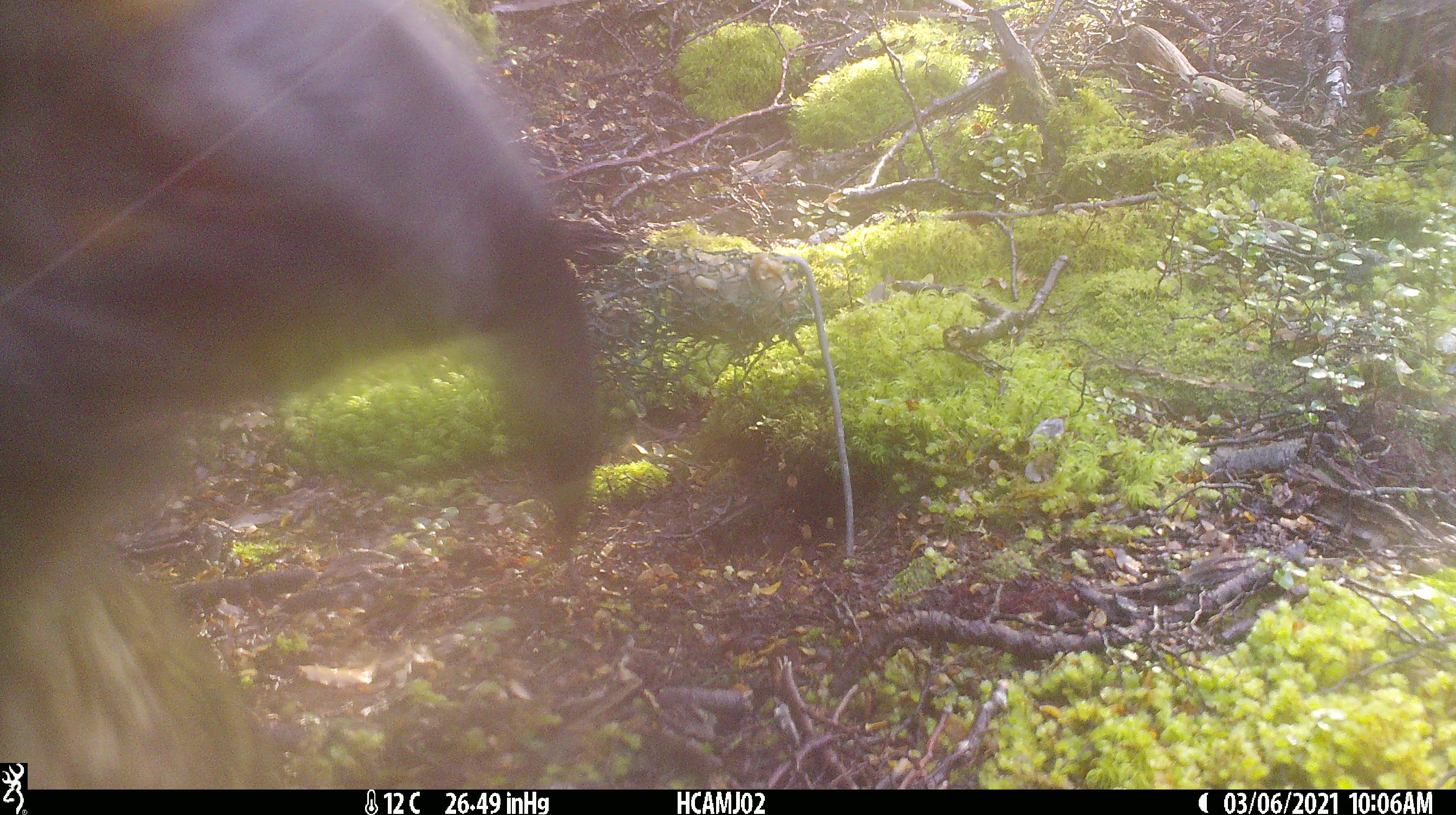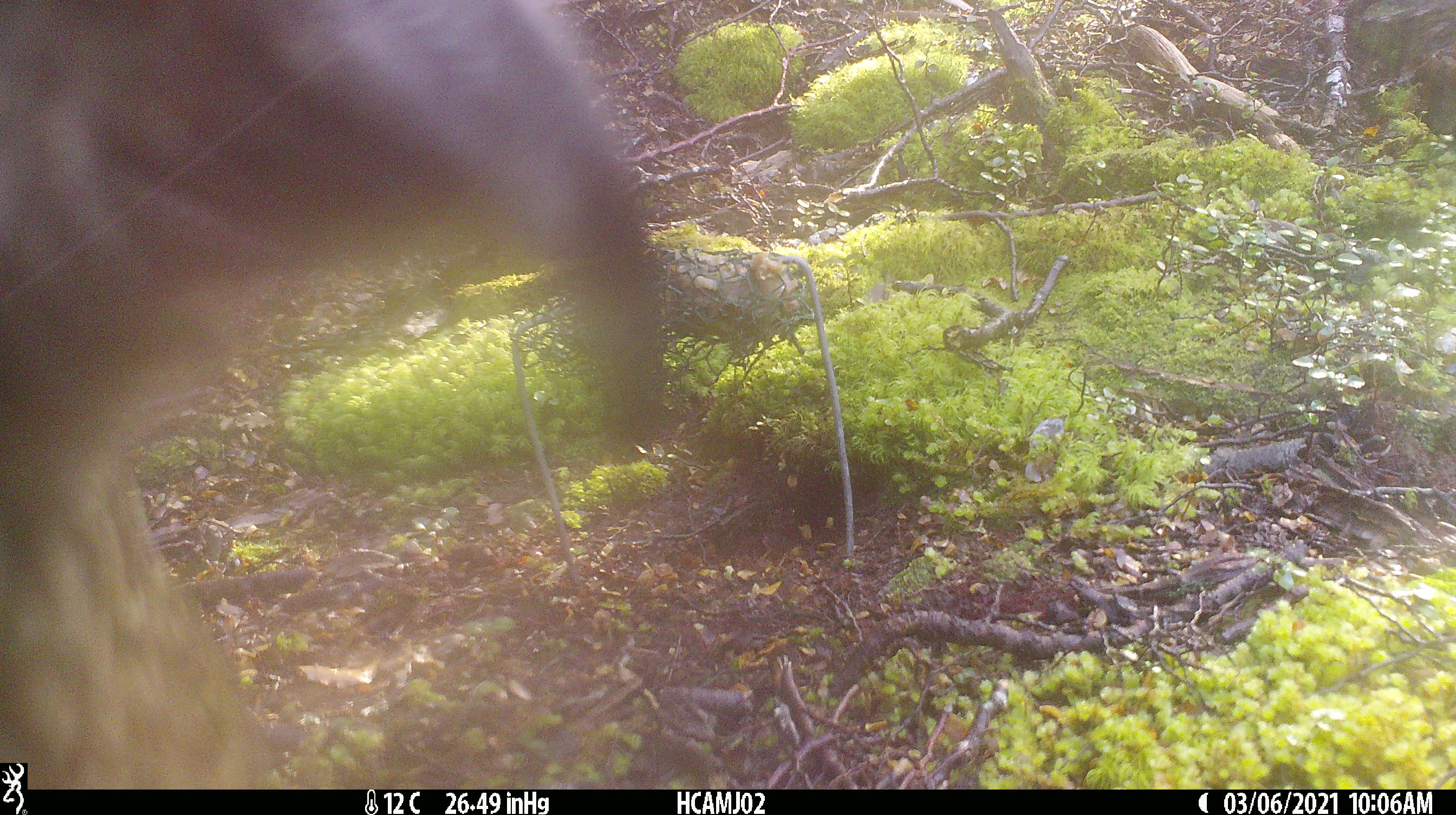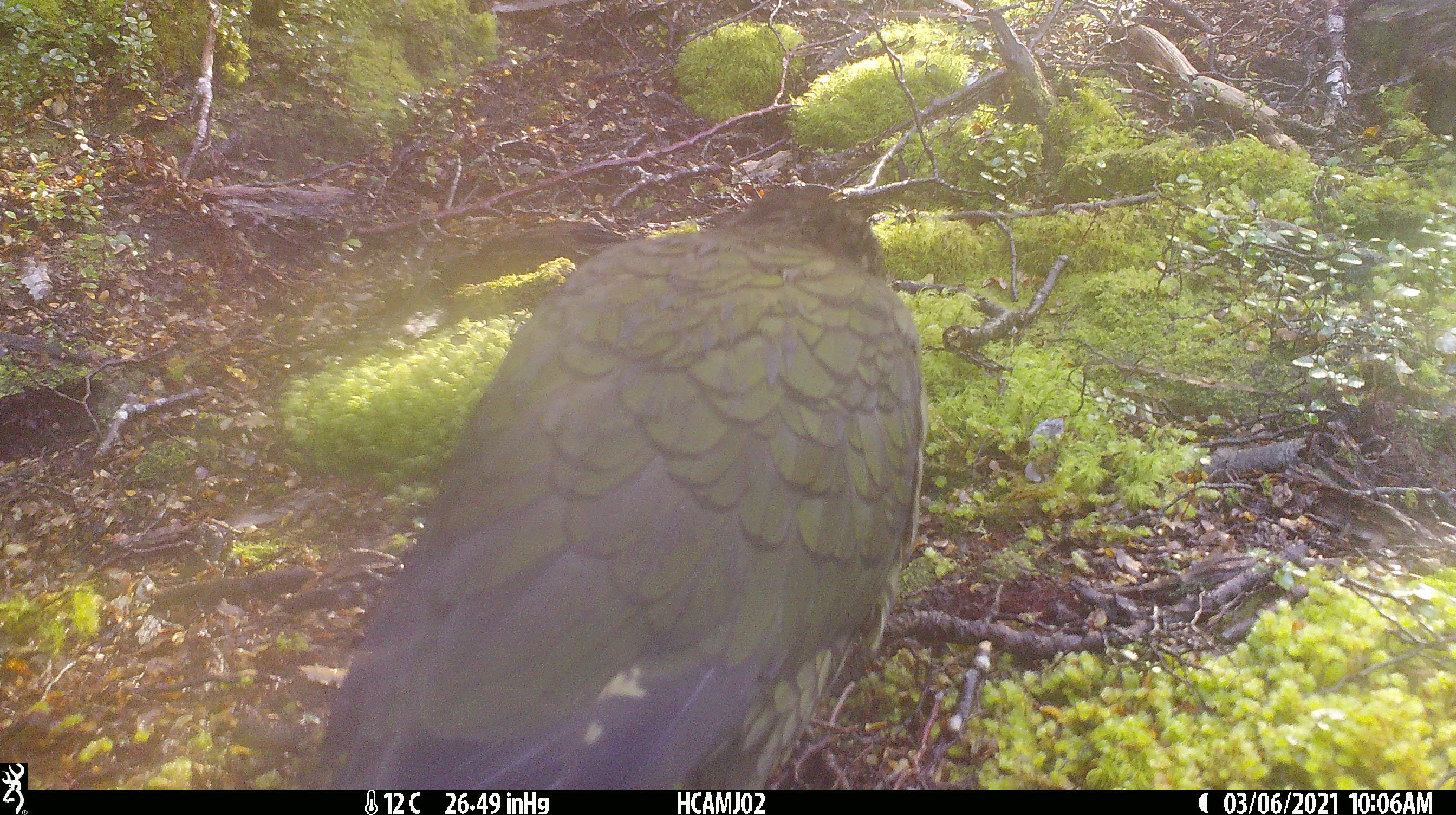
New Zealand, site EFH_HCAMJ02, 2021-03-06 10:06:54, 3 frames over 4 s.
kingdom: Animalia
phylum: Chordata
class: Aves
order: Psittaciformes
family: Strigopidae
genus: Nestor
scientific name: Nestor notabilis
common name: kea